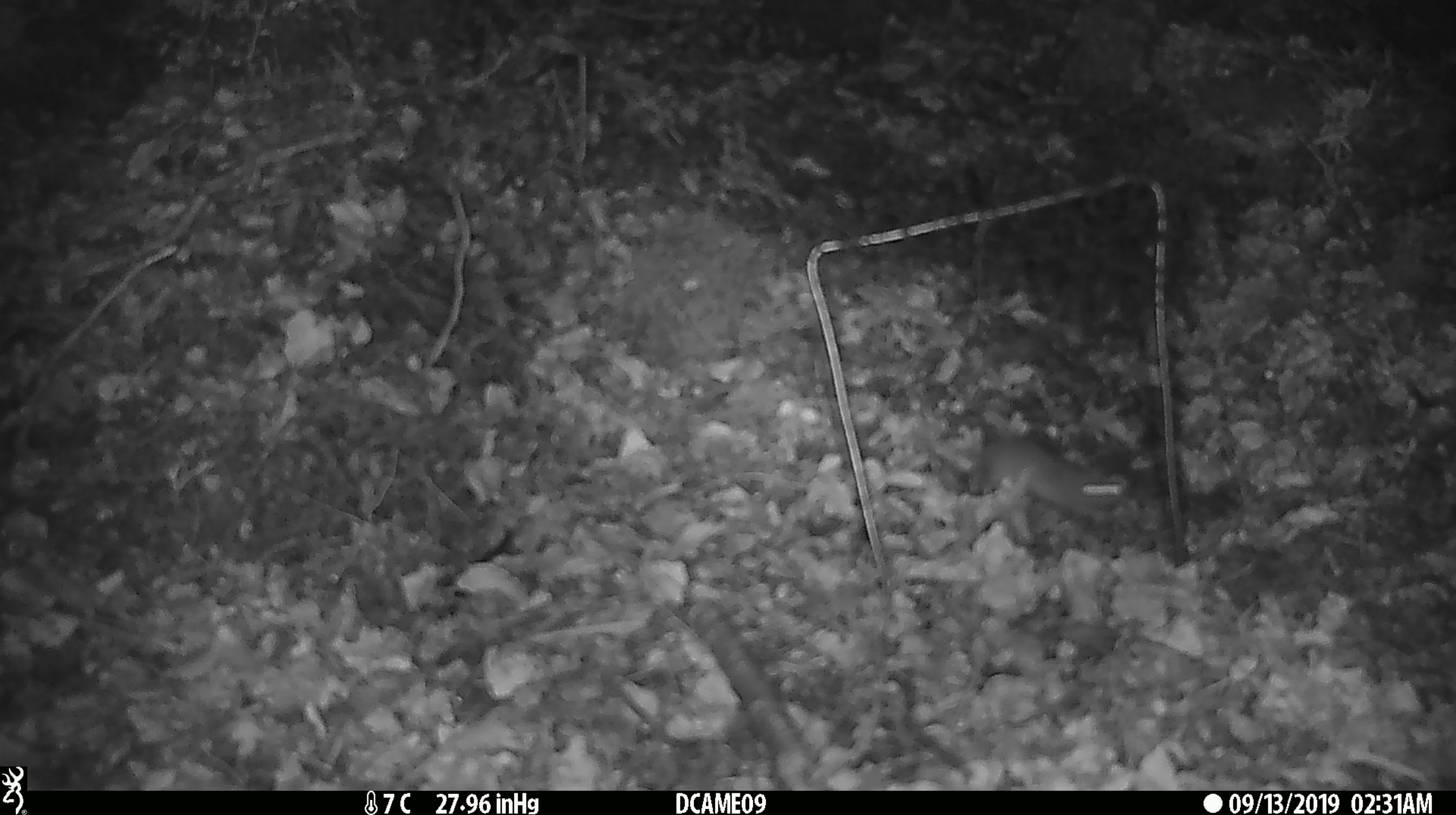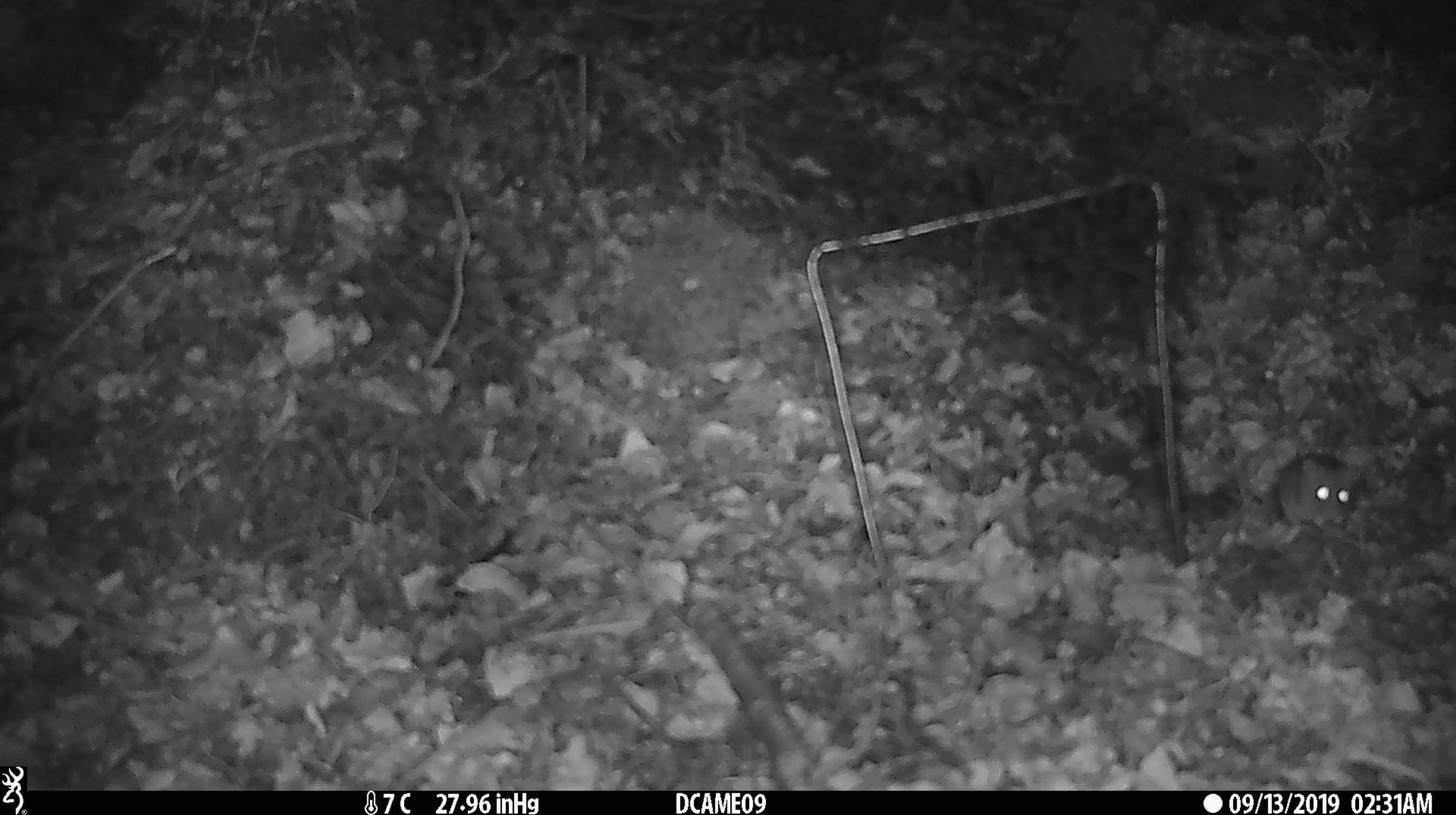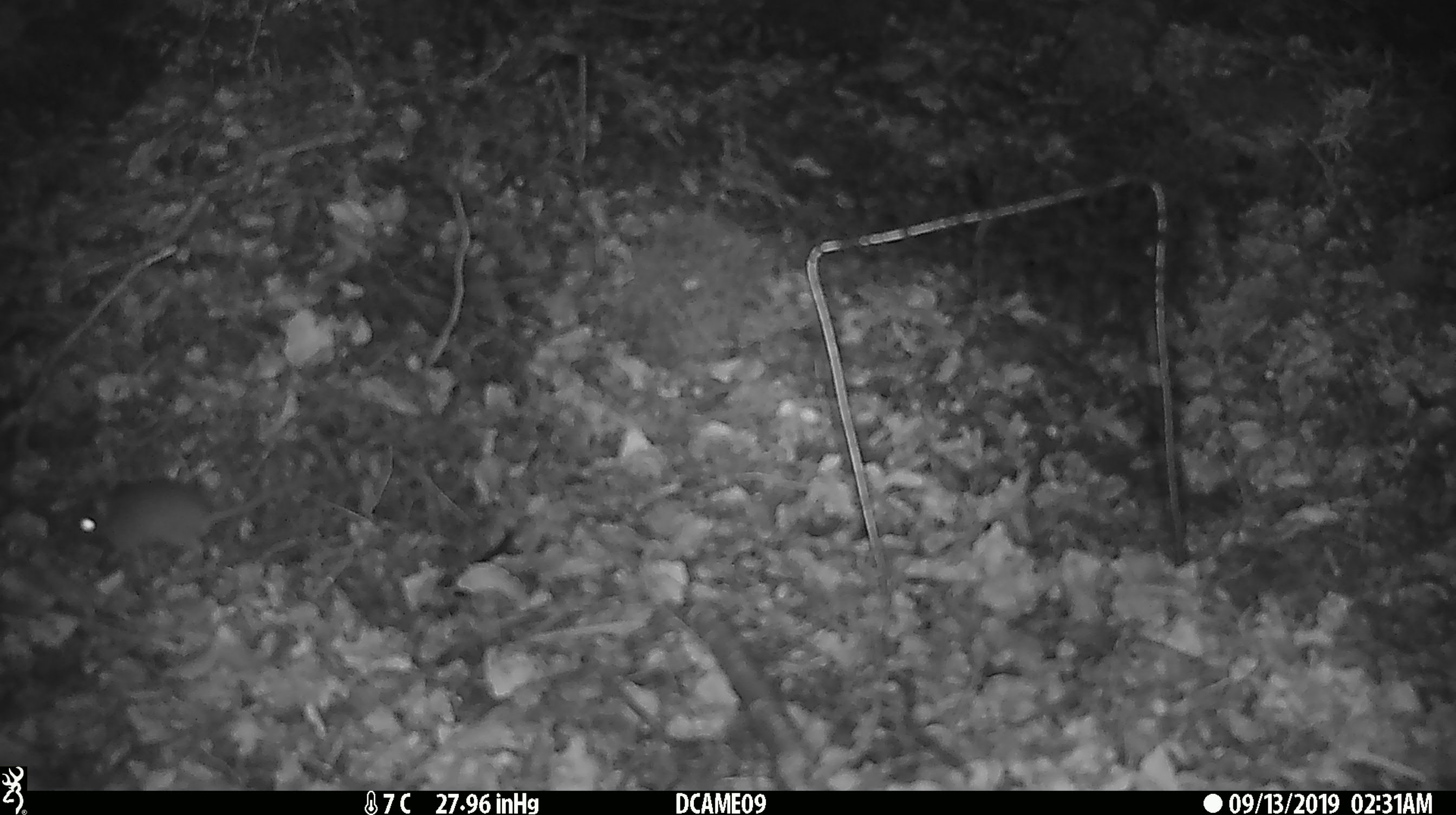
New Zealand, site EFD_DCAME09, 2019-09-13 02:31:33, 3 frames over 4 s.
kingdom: Animalia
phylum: Chordata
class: Mammalia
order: Rodentia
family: Muridae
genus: Mus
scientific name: Mus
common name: mouse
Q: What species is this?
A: Mouse (Mus).